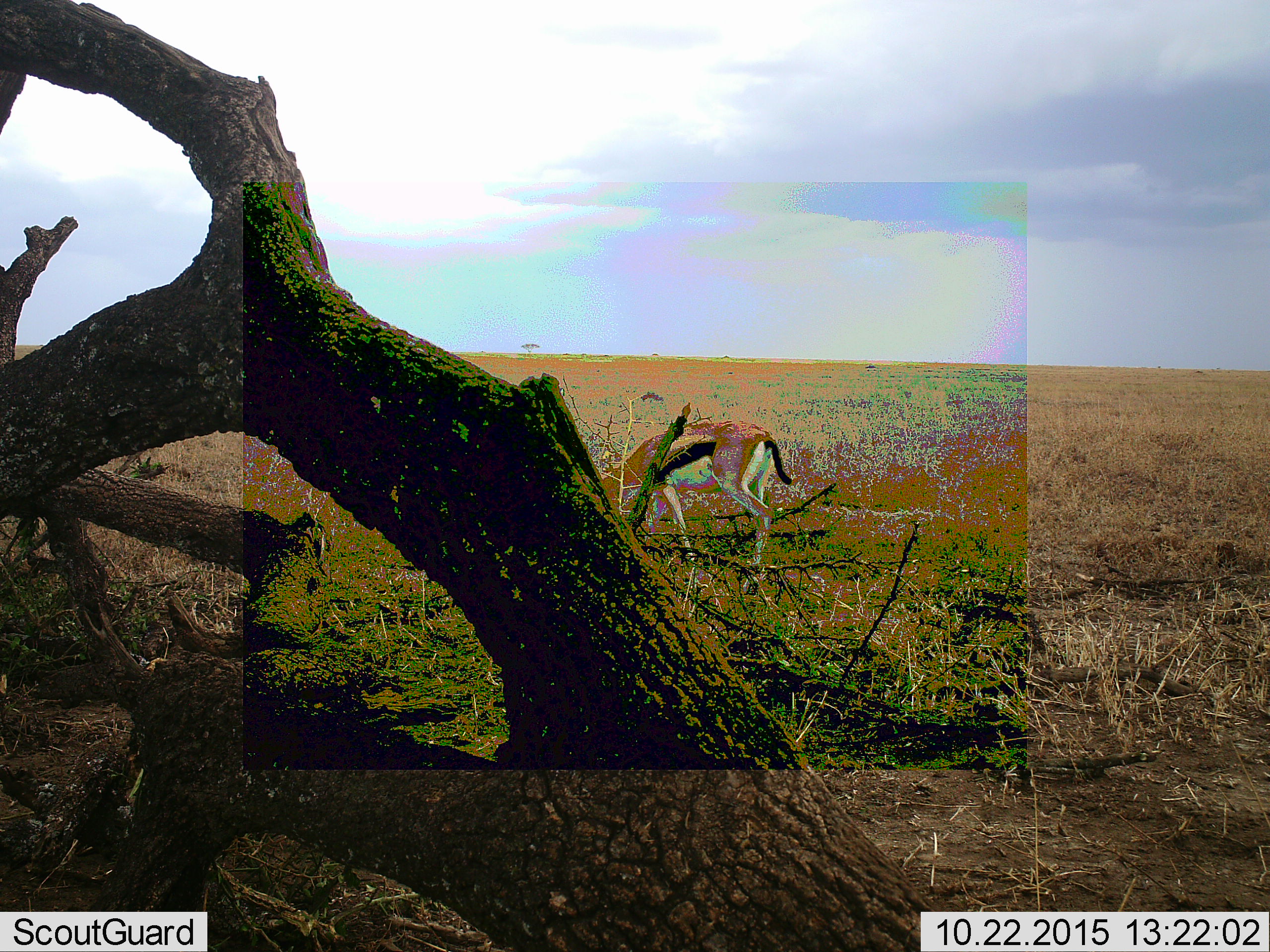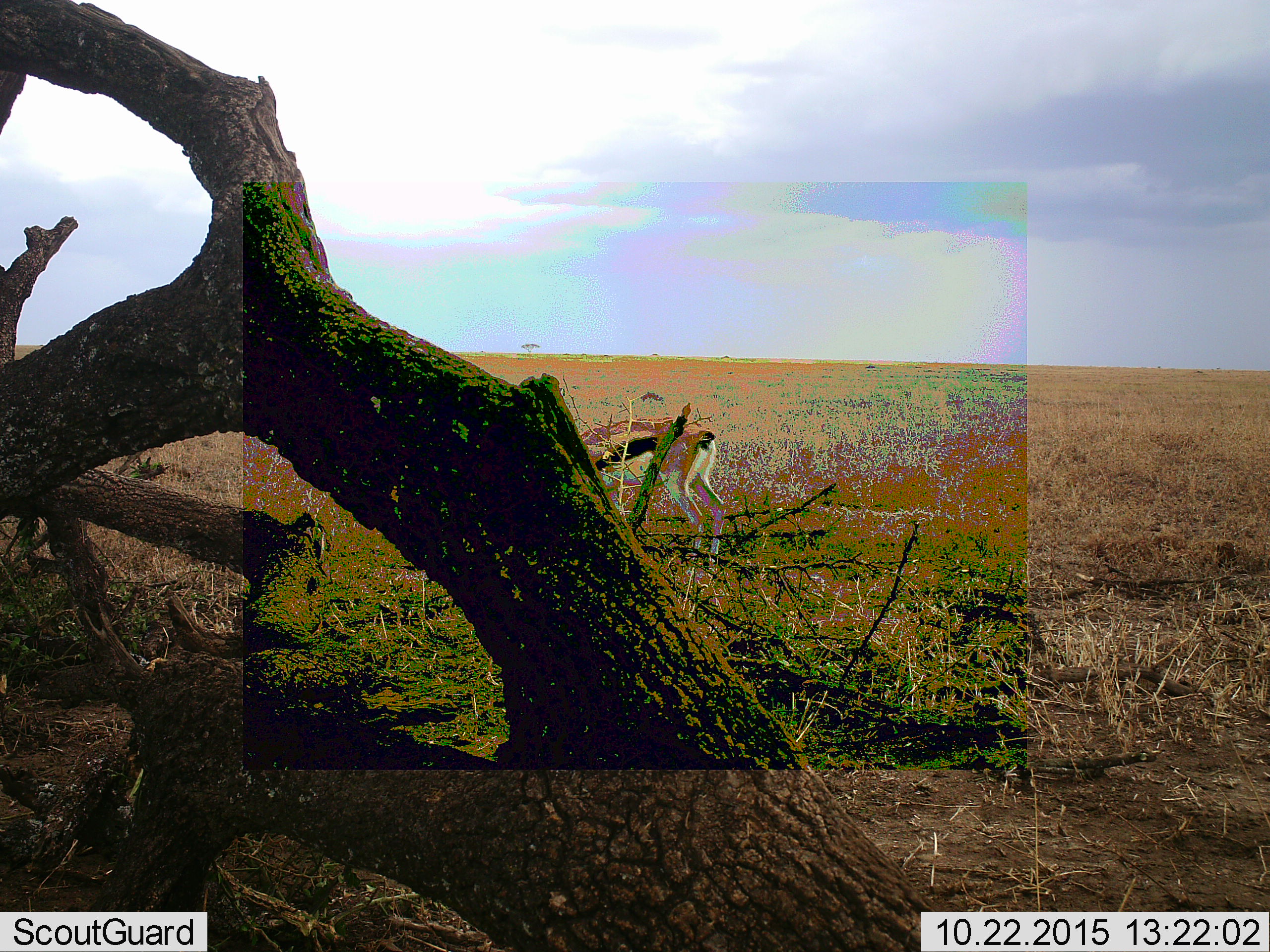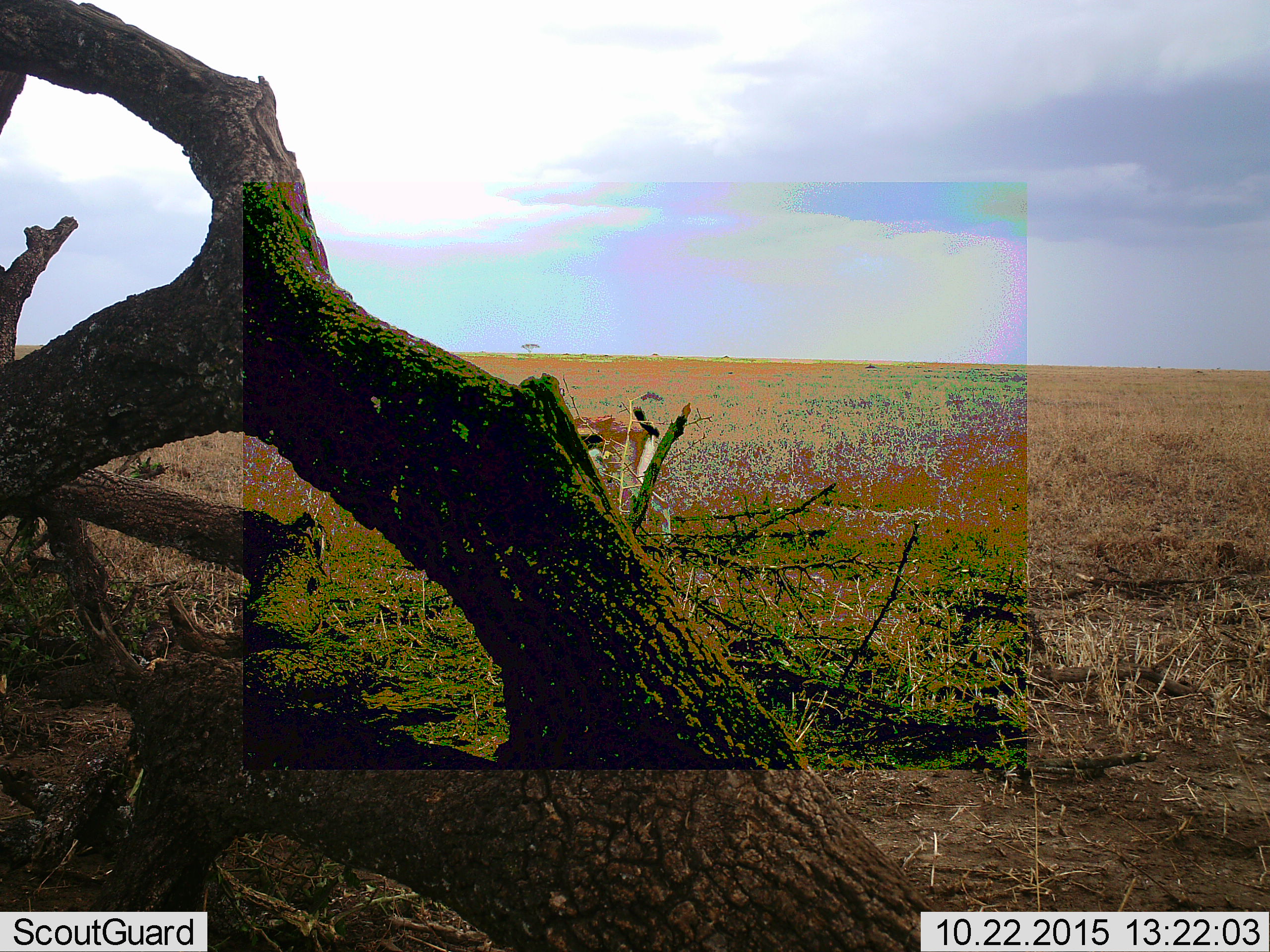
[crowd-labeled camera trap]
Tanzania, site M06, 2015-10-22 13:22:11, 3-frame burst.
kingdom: Animalia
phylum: Chordata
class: Mammalia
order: Artiodactyla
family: Bovidae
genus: Eudorcas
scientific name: Eudorcas thomsonii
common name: thomson's gazelle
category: gazellethomsons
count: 1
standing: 20%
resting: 0%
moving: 60%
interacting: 0%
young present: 0%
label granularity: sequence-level